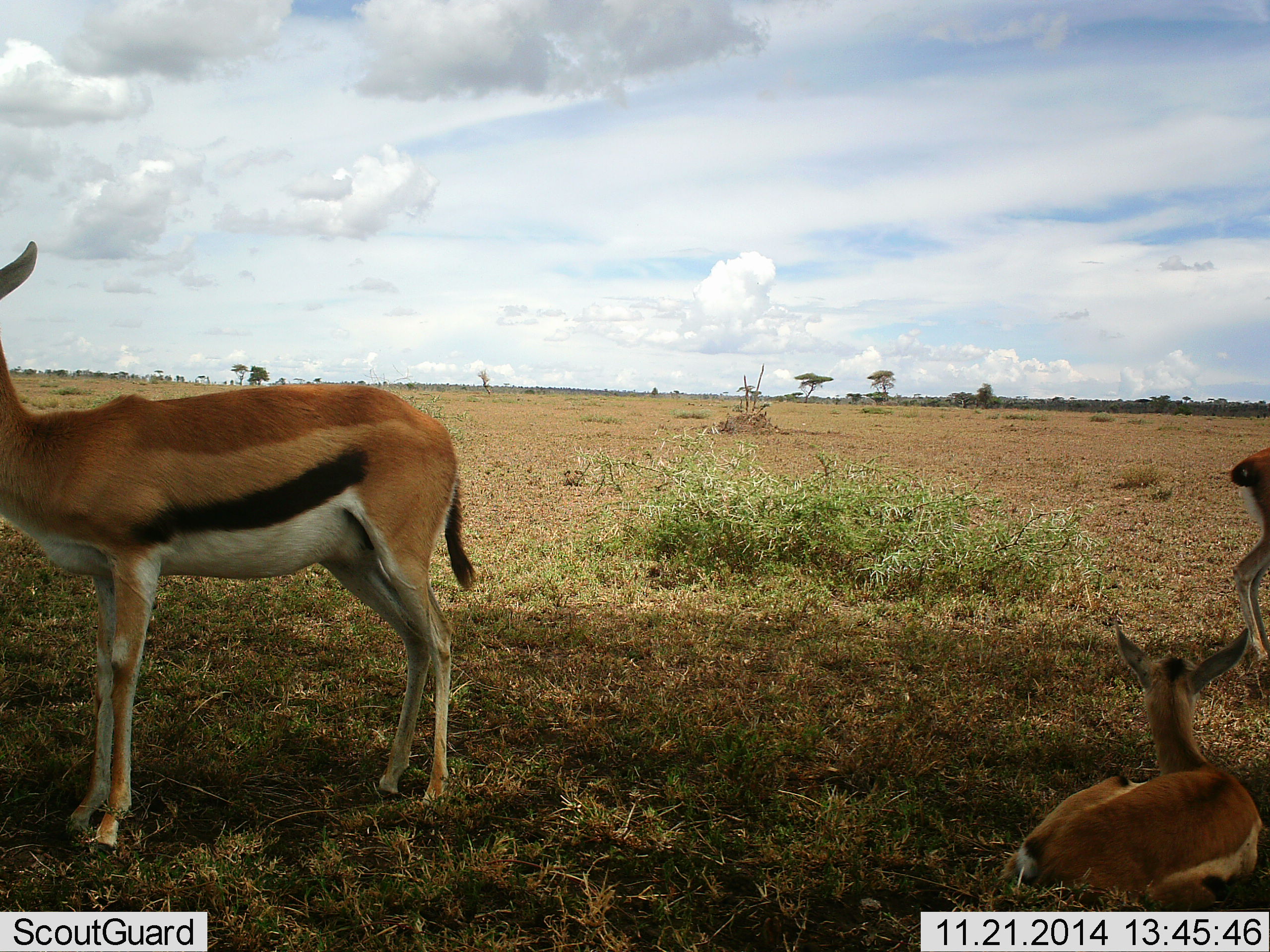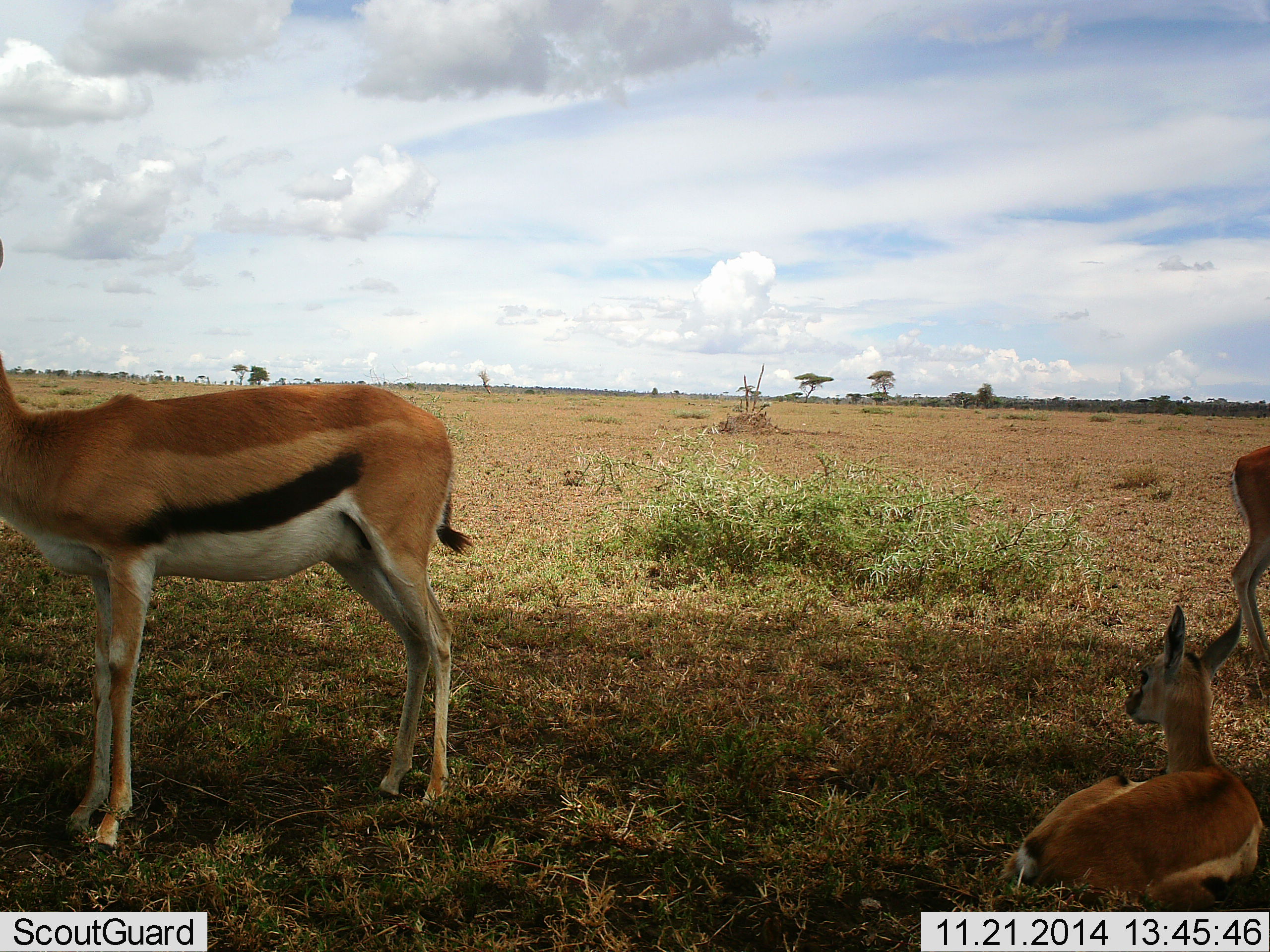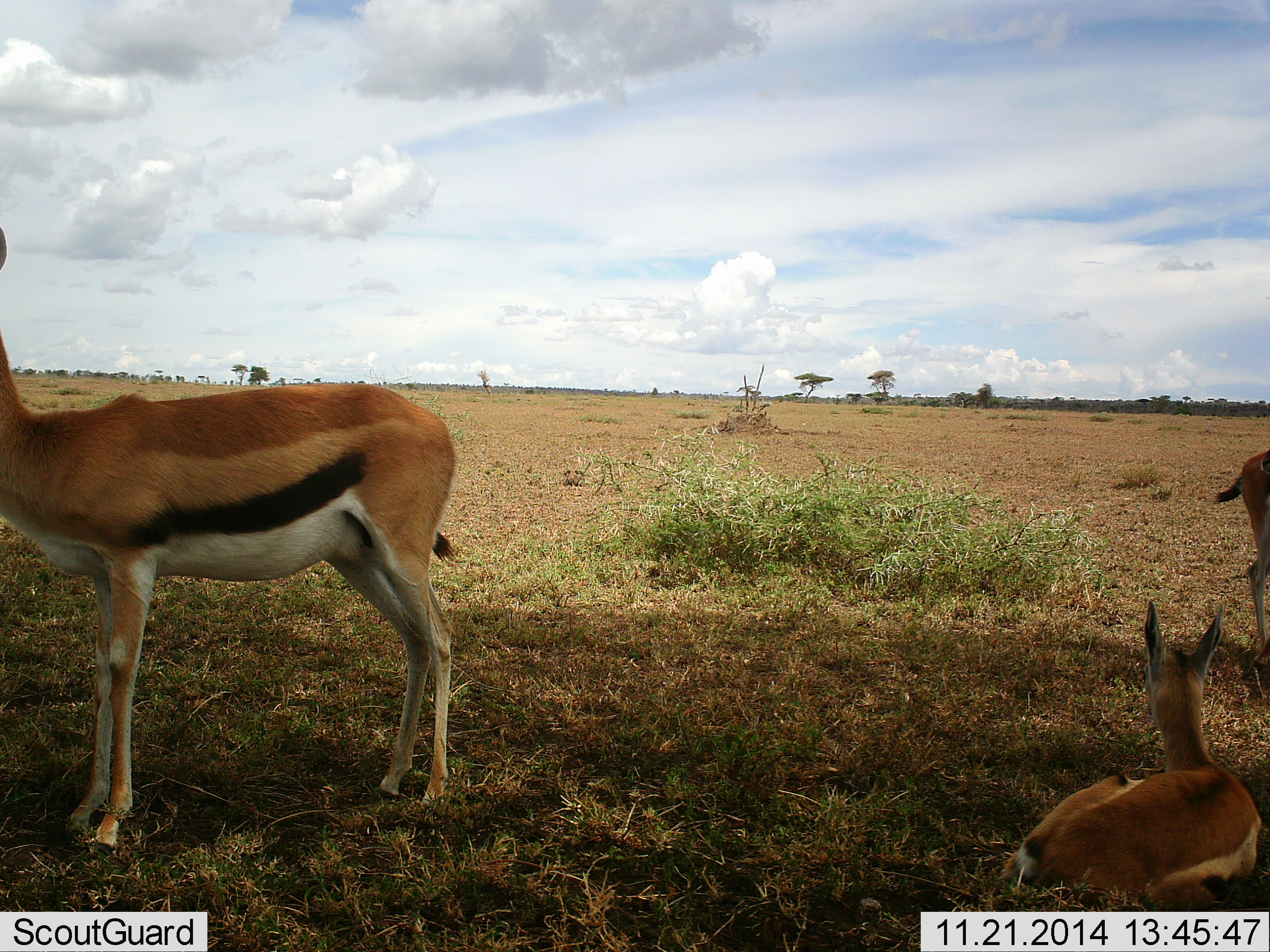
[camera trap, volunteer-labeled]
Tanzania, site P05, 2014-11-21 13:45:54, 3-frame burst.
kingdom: Animalia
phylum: Chordata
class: Mammalia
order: Artiodactyla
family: Bovidae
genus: Eudorcas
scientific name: Eudorcas thomsonii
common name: thomson's gazelle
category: gazellethomsons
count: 3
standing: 90%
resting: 90%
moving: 10%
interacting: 0%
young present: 60%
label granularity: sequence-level